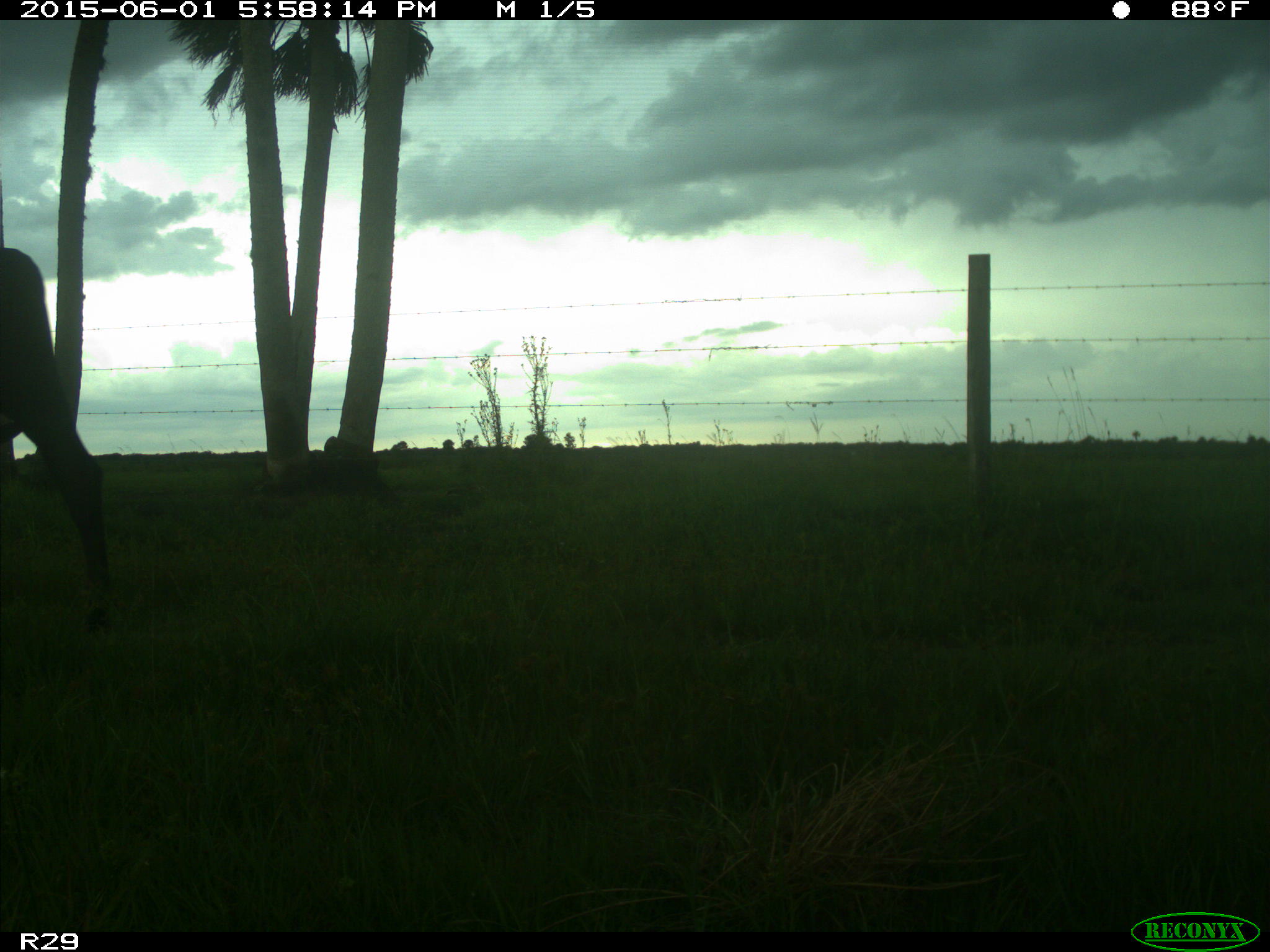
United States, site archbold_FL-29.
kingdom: Animalia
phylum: Chordata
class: Mammalia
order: Artiodactyla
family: Bovidae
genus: Bos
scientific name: Bos taurus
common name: domestic cow